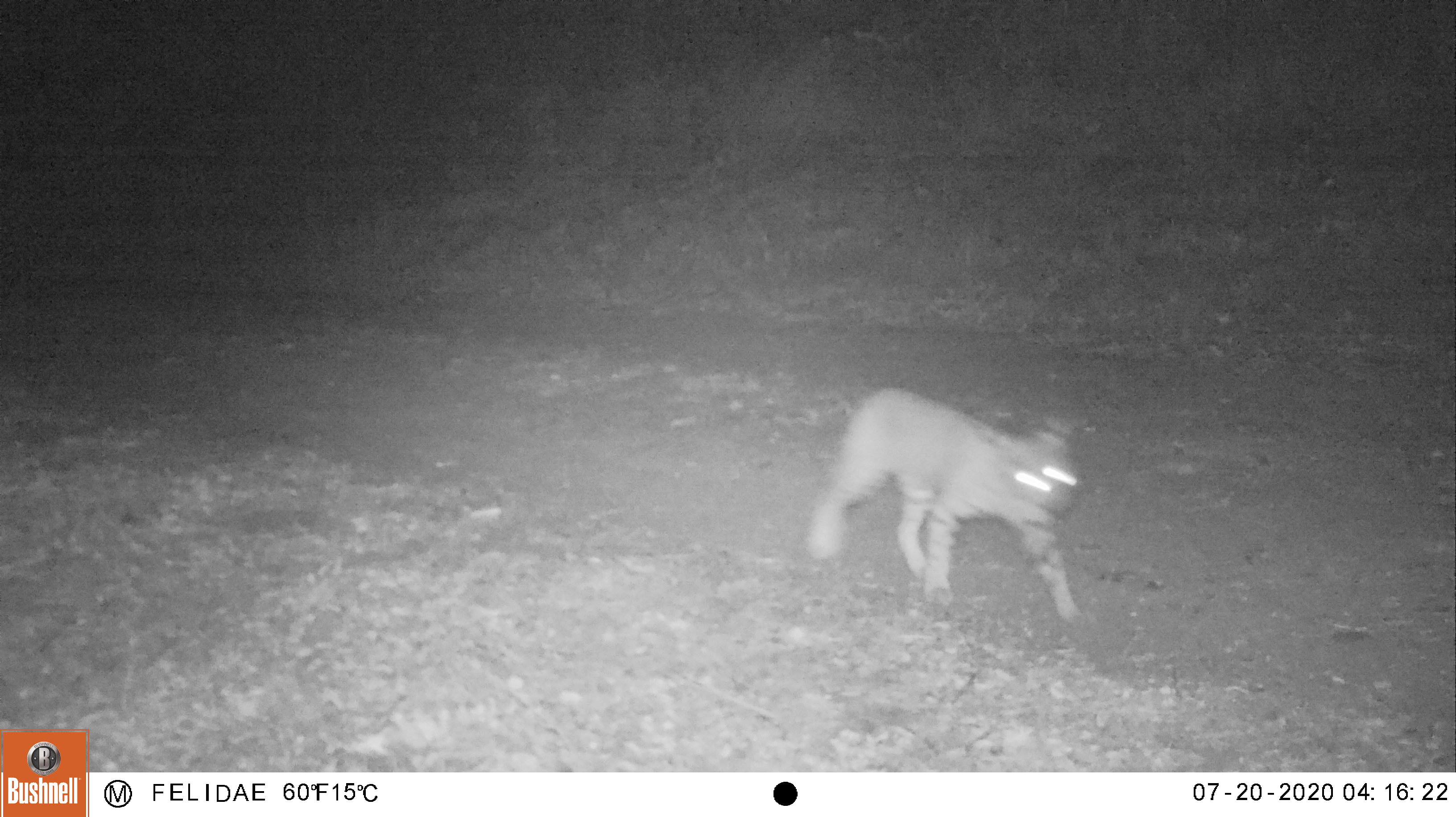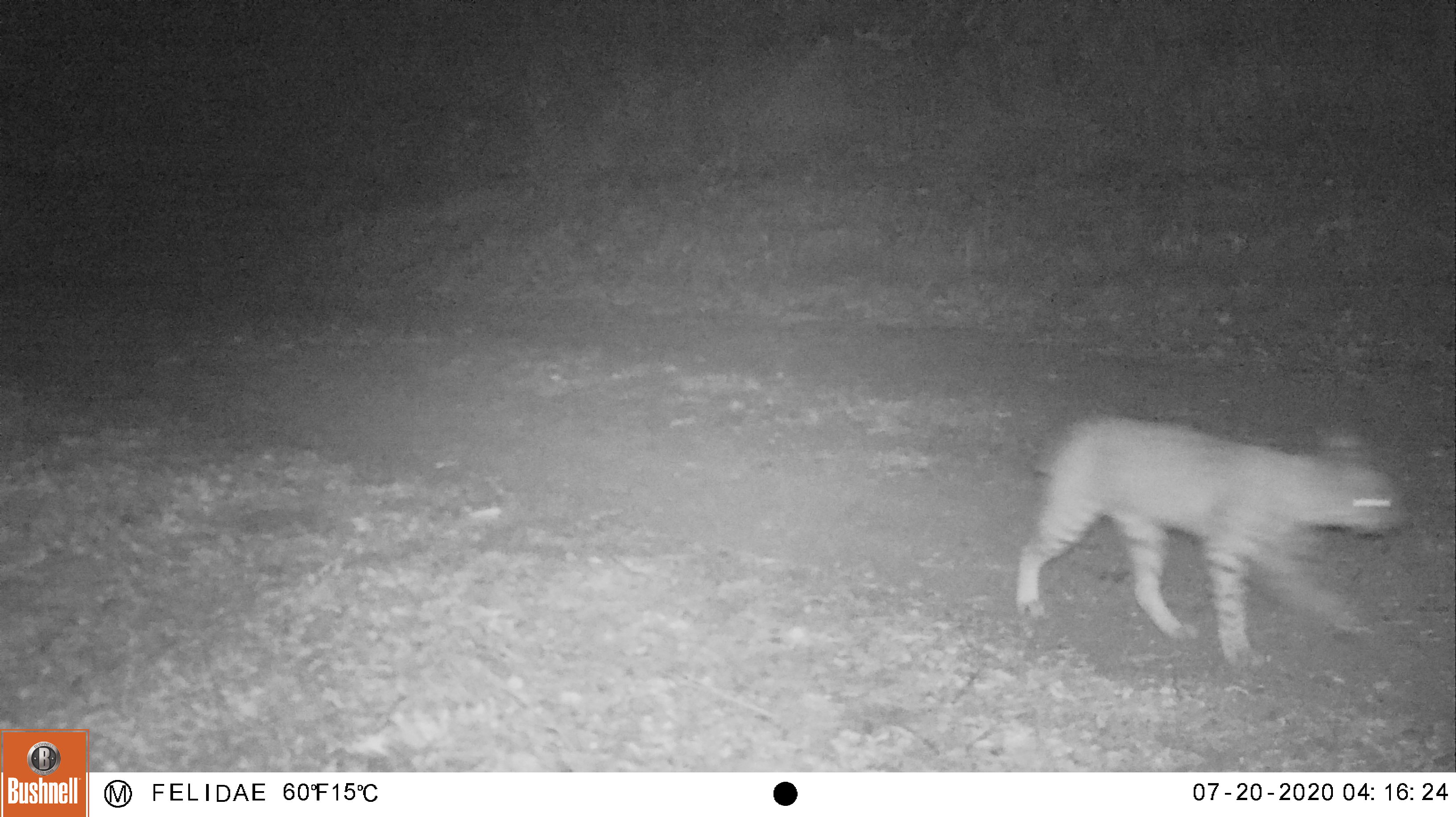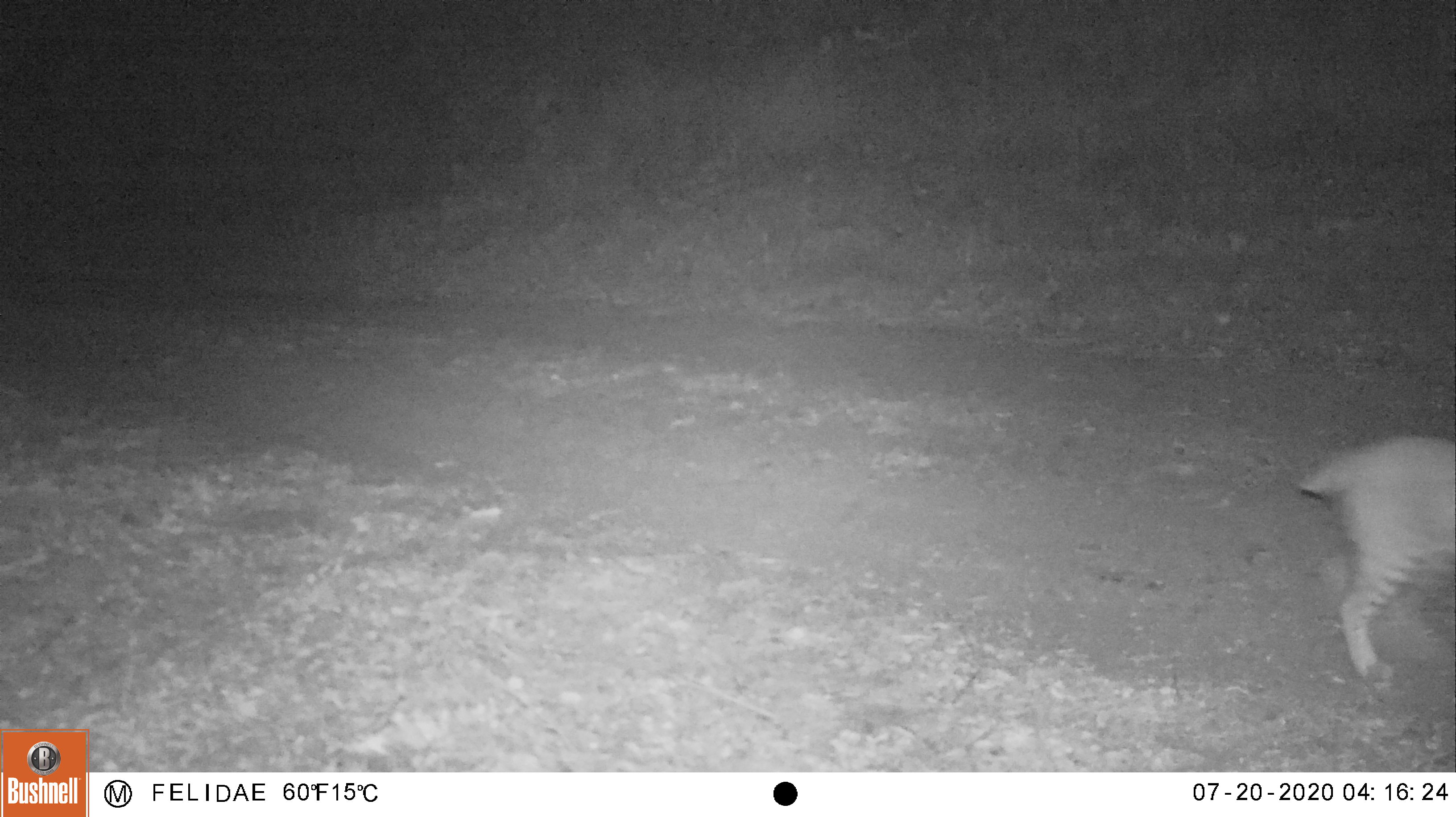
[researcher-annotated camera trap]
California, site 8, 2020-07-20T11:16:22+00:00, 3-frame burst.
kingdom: Animalia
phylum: Chordata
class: Mammalia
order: Carnivora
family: Felidae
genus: Lynx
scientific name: Lynx rufus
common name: bobcat